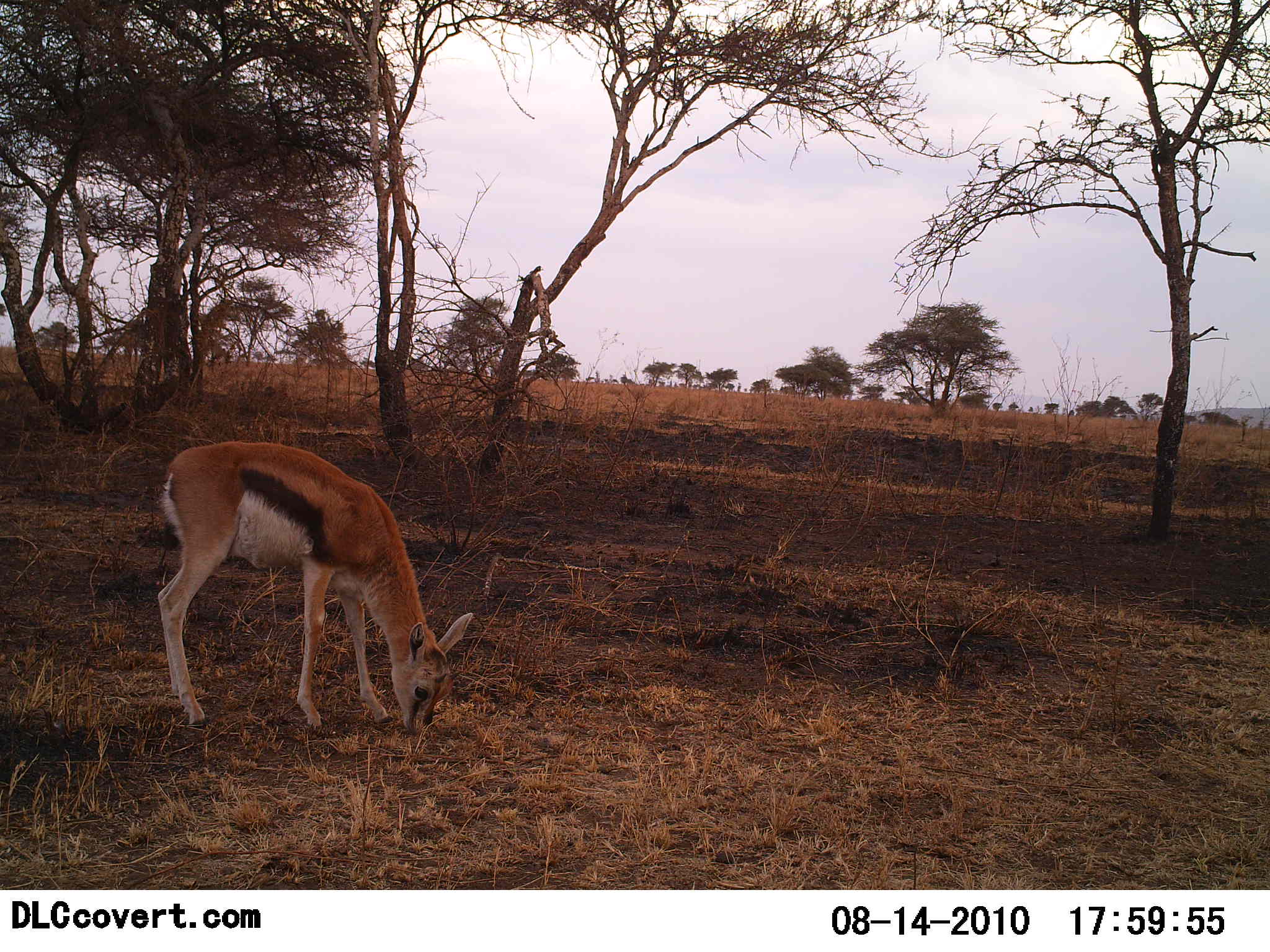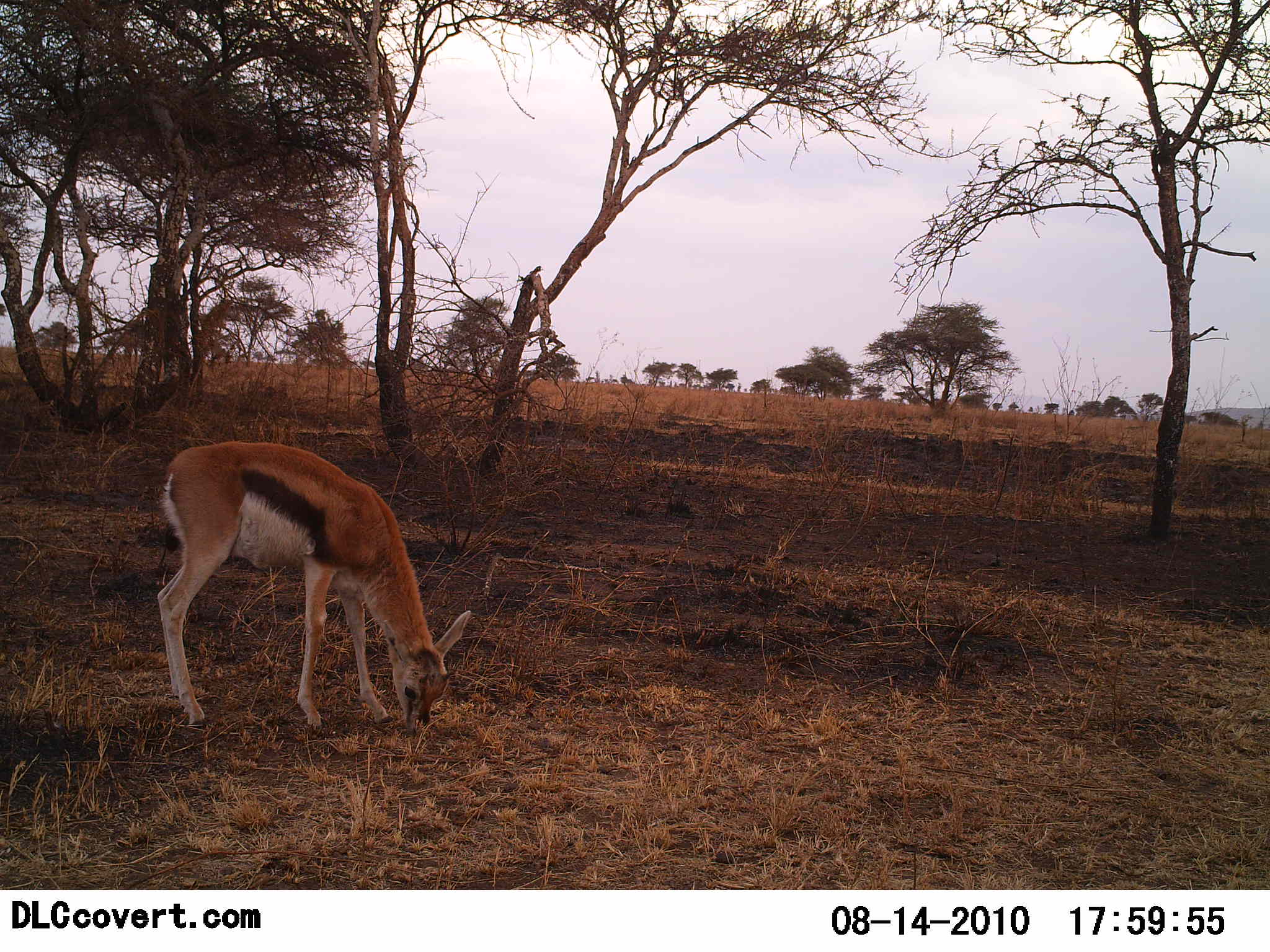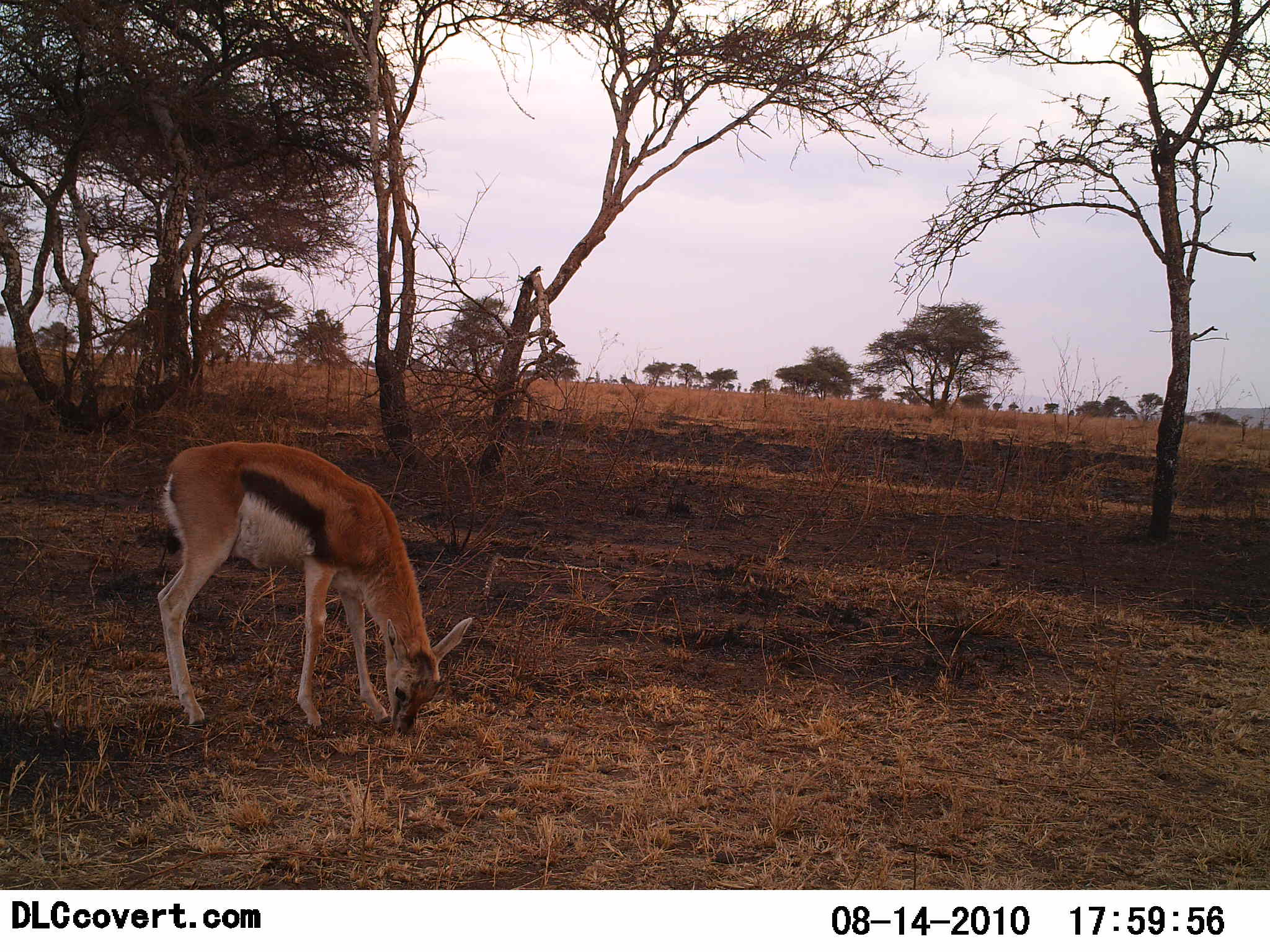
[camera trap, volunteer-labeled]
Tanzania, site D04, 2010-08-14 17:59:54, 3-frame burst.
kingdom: Animalia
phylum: Chordata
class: Mammalia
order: Artiodactyla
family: Bovidae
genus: Eudorcas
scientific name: Eudorcas thomsonii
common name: thomson's gazelle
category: gazellethomsons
Gazellethomsons (thomson's gazelle) (Eudorcas thomsonii), count 1. Behavior (volunteer vote fractions): standing 23%, resting 0%, moving 0%, interacting 0%. Young present (vote fraction): 0%. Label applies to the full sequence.